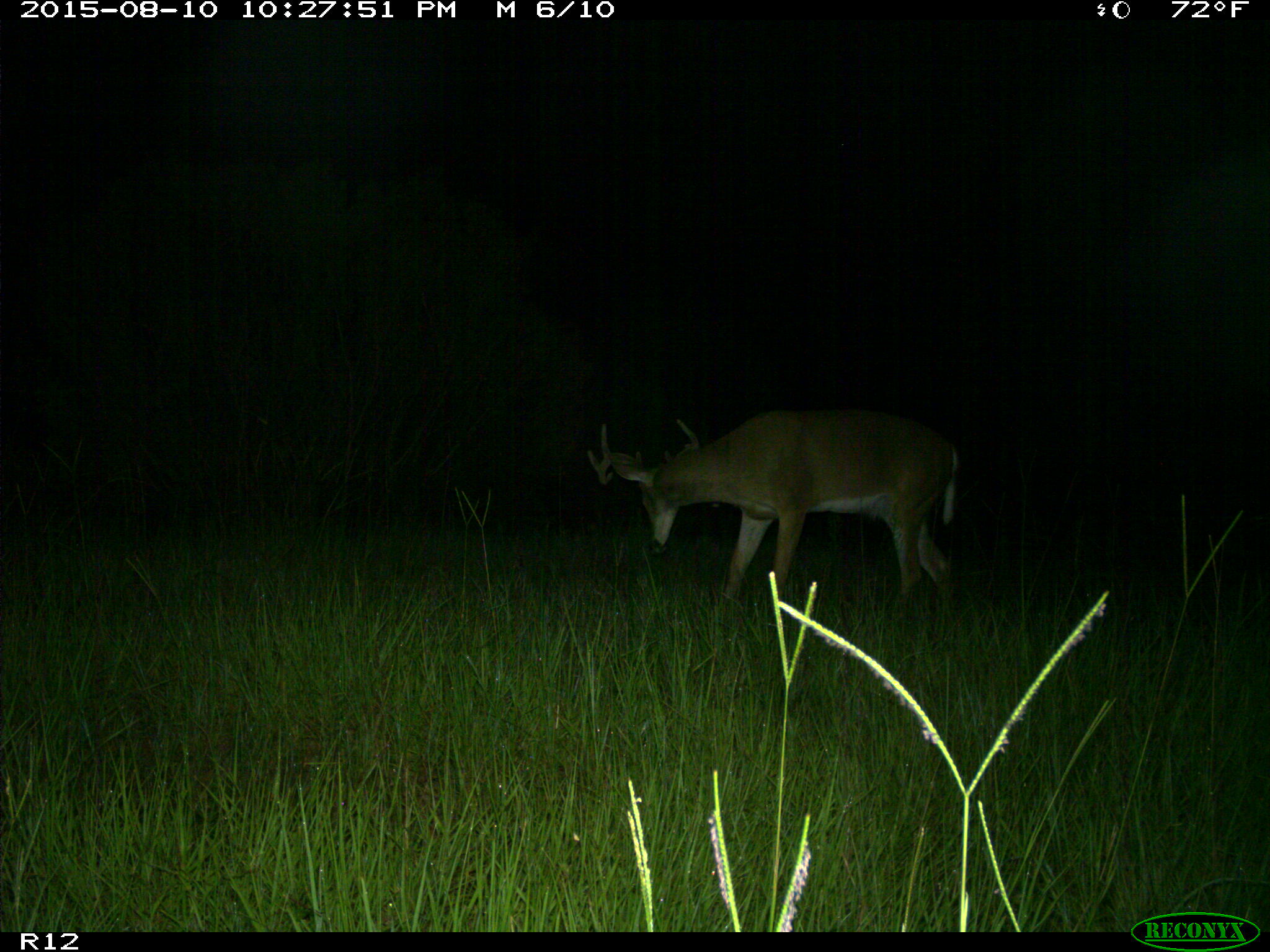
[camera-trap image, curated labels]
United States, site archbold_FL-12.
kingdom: Animalia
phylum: Chordata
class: Mammalia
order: Artiodactyla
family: Cervidae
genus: Odocoileus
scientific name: Odocoileus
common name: deer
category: unidentified deer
Unidentified deer (deer) (Odocoileus).